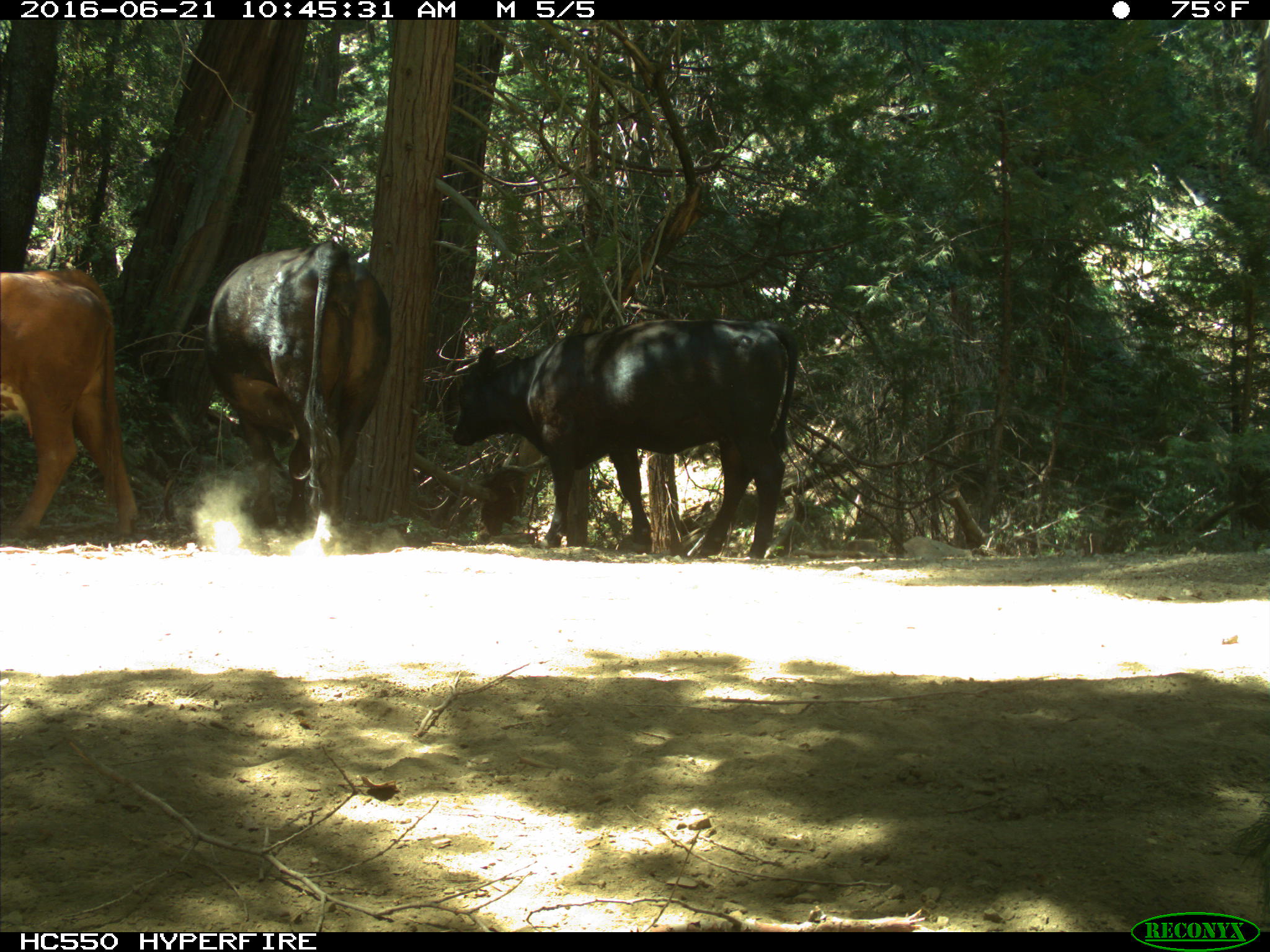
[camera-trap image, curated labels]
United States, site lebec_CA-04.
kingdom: Animalia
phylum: Chordata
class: Mammalia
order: Artiodactyla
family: Bovidae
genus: Bos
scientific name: Bos taurus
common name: domestic cow